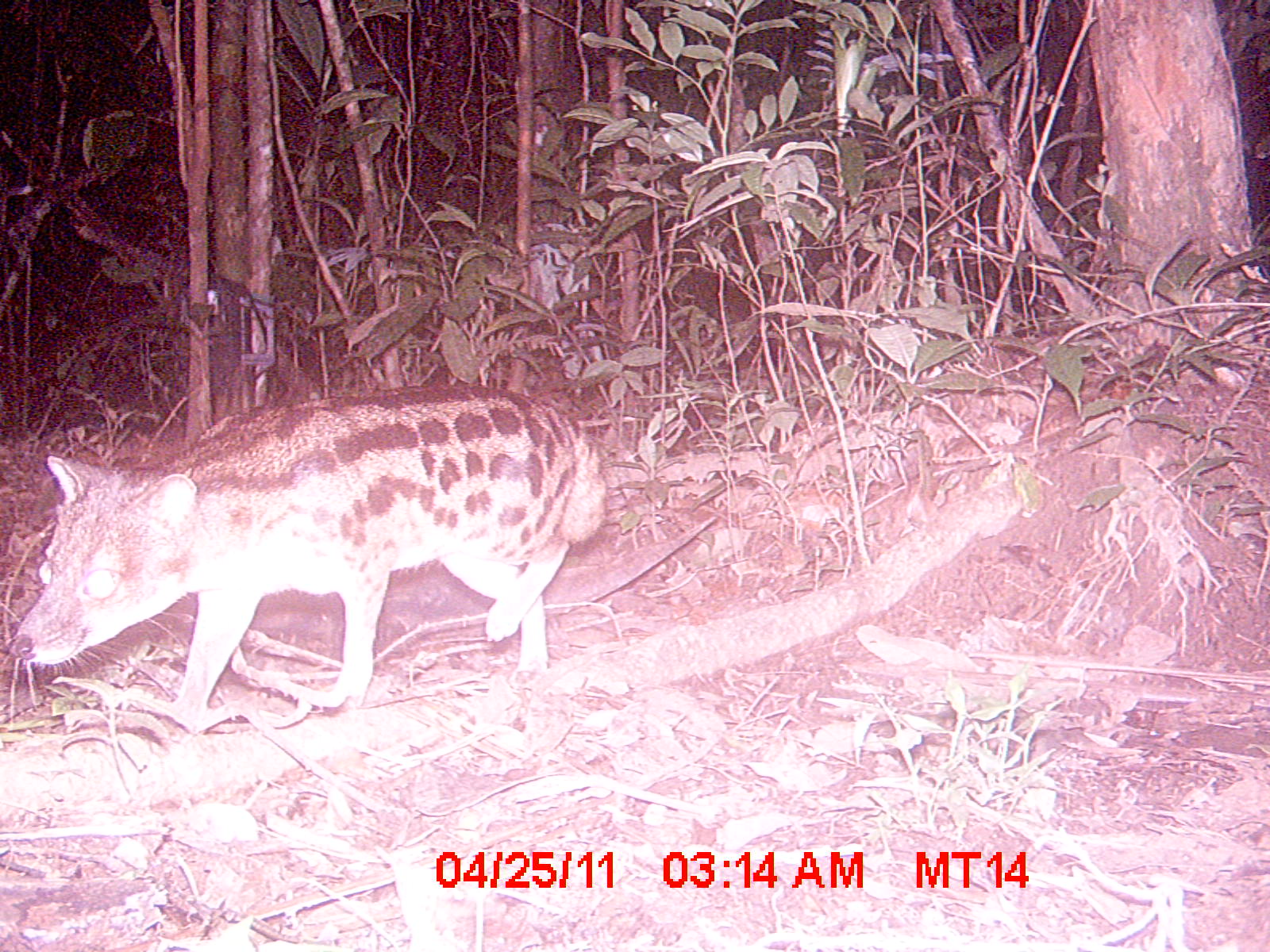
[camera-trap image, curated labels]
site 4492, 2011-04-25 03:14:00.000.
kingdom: Animalia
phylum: Chordata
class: Mammalia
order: Carnivora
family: Eupleridae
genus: Fossa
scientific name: Fossa fossana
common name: fanaloka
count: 1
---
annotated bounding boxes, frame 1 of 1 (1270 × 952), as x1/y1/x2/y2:
fossa fossana: 7/388/604/714